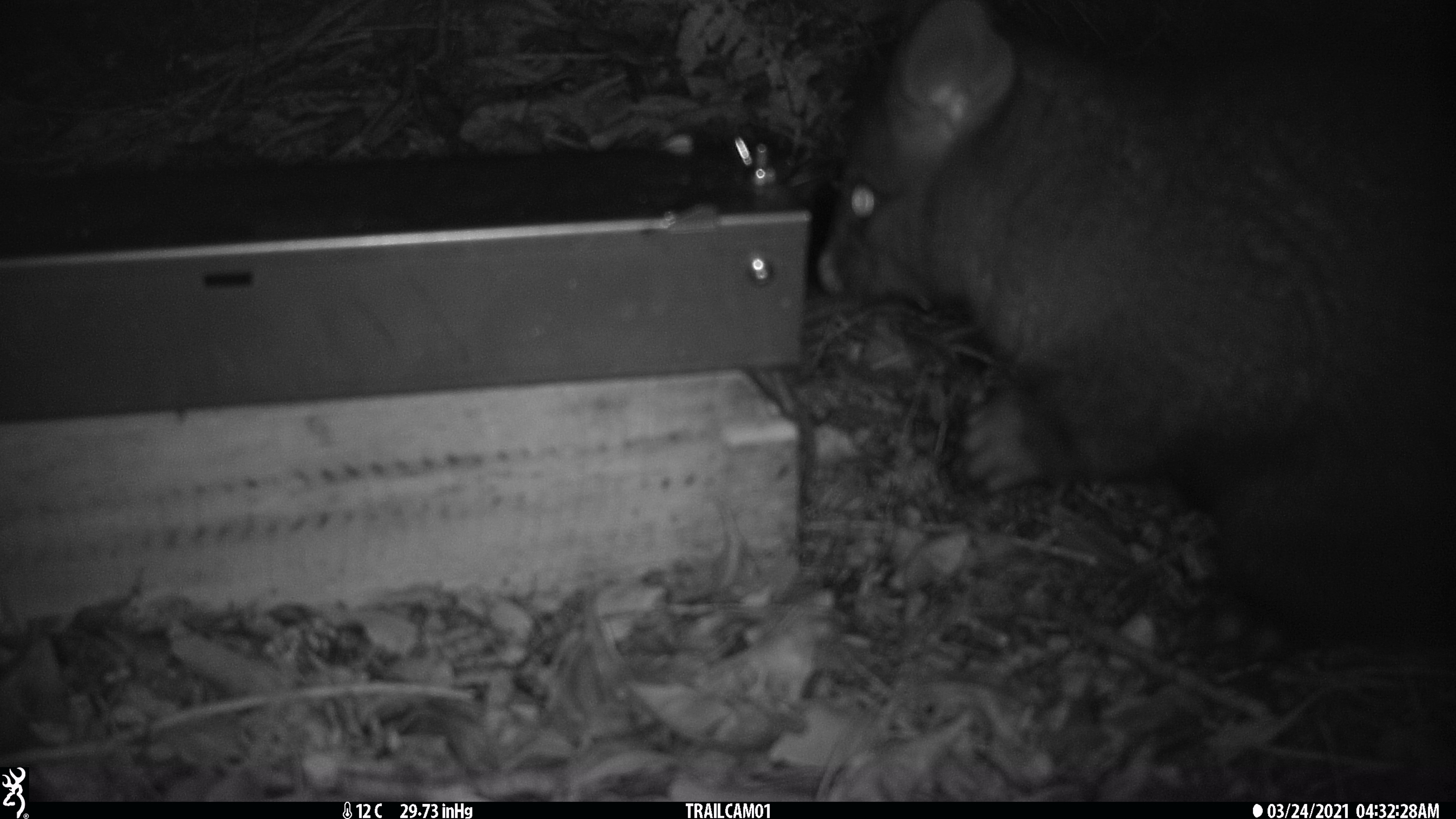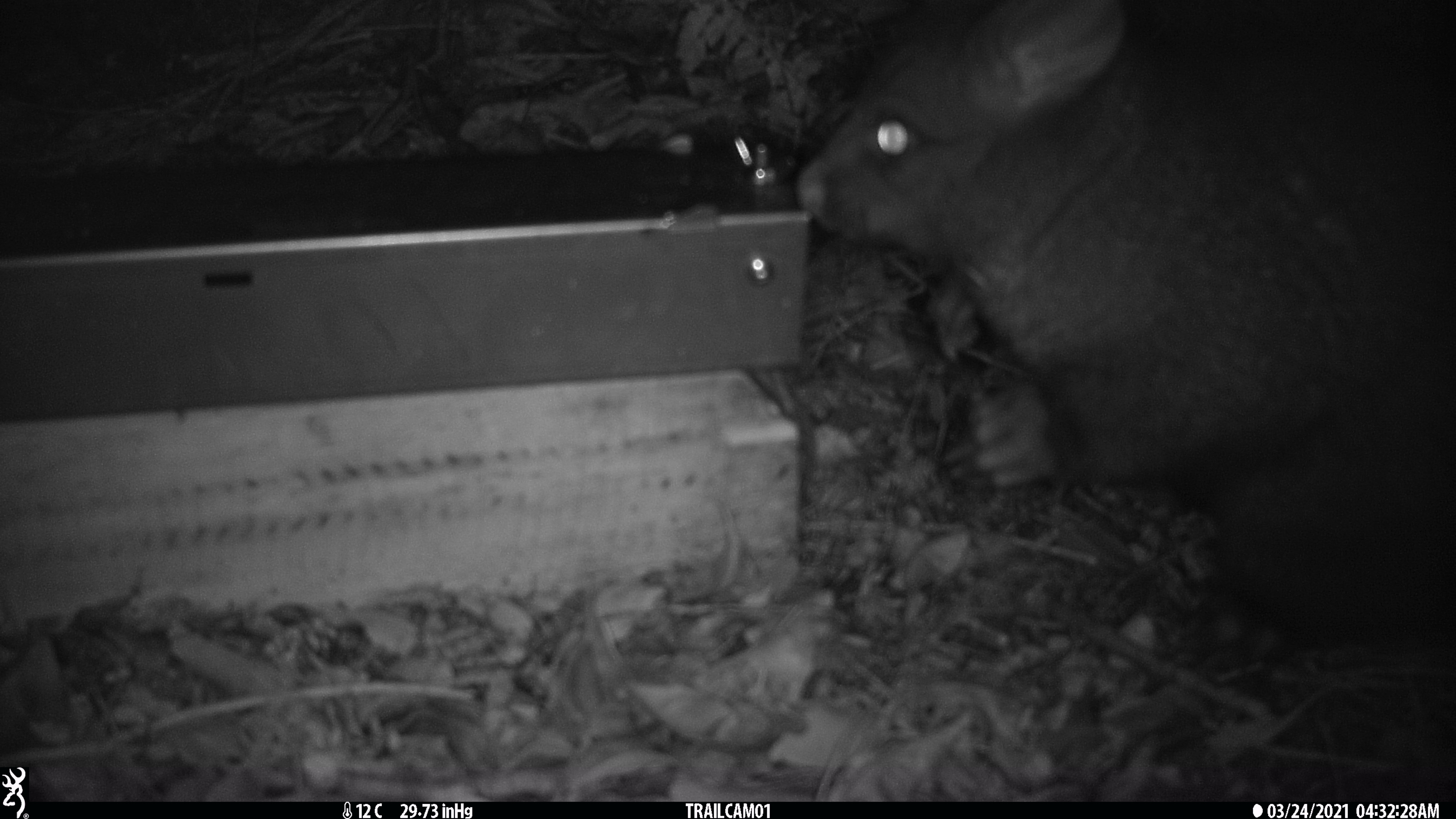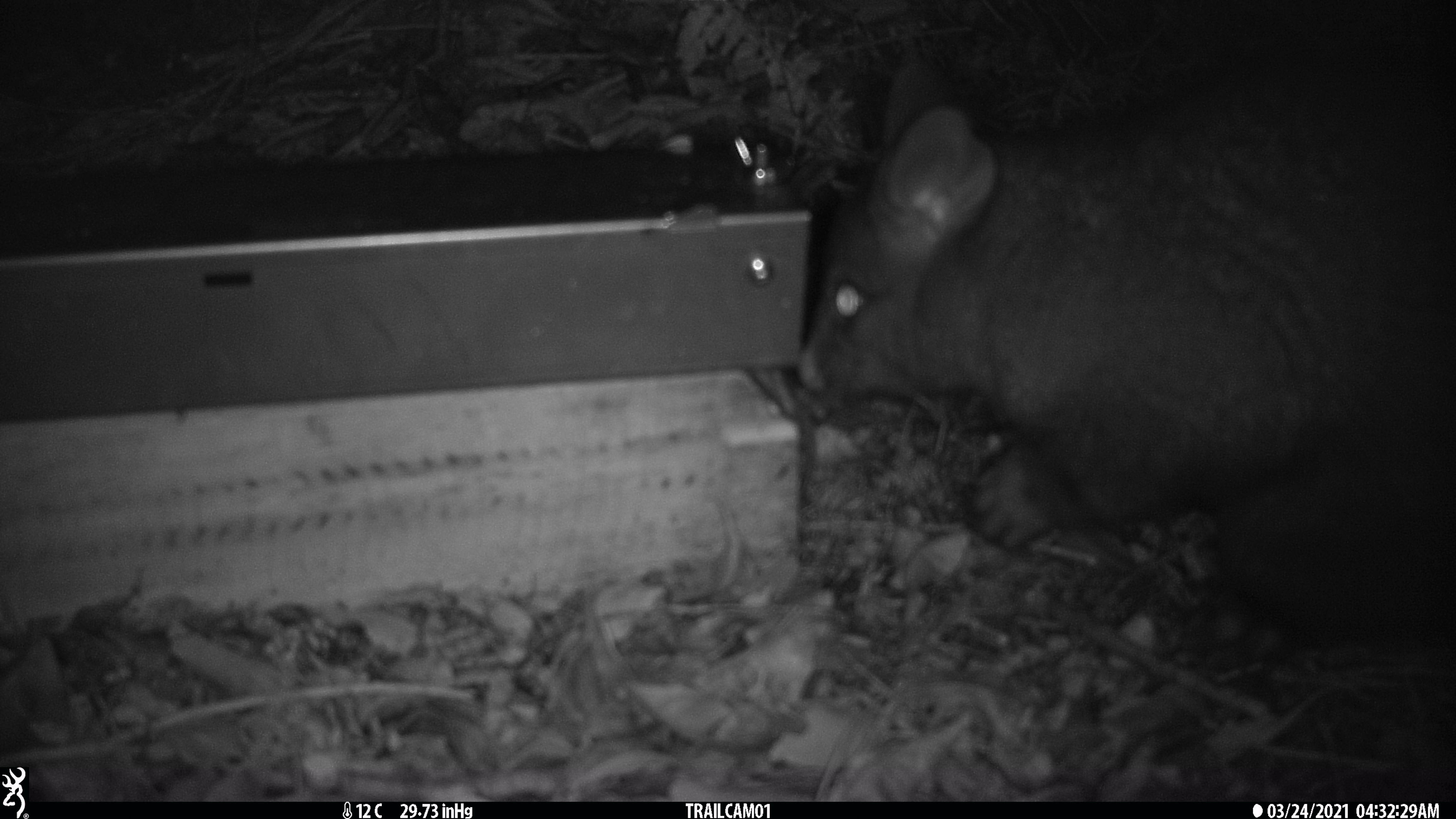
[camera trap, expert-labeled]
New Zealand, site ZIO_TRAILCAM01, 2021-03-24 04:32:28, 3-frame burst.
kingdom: Animalia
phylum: Chordata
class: Mammalia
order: Diprotodontia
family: Phalangeridae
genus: Trichosurus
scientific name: Trichosurus vulpecula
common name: common brushtail possum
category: possum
Possum (common brushtail possum) (Trichosurus vulpecula).